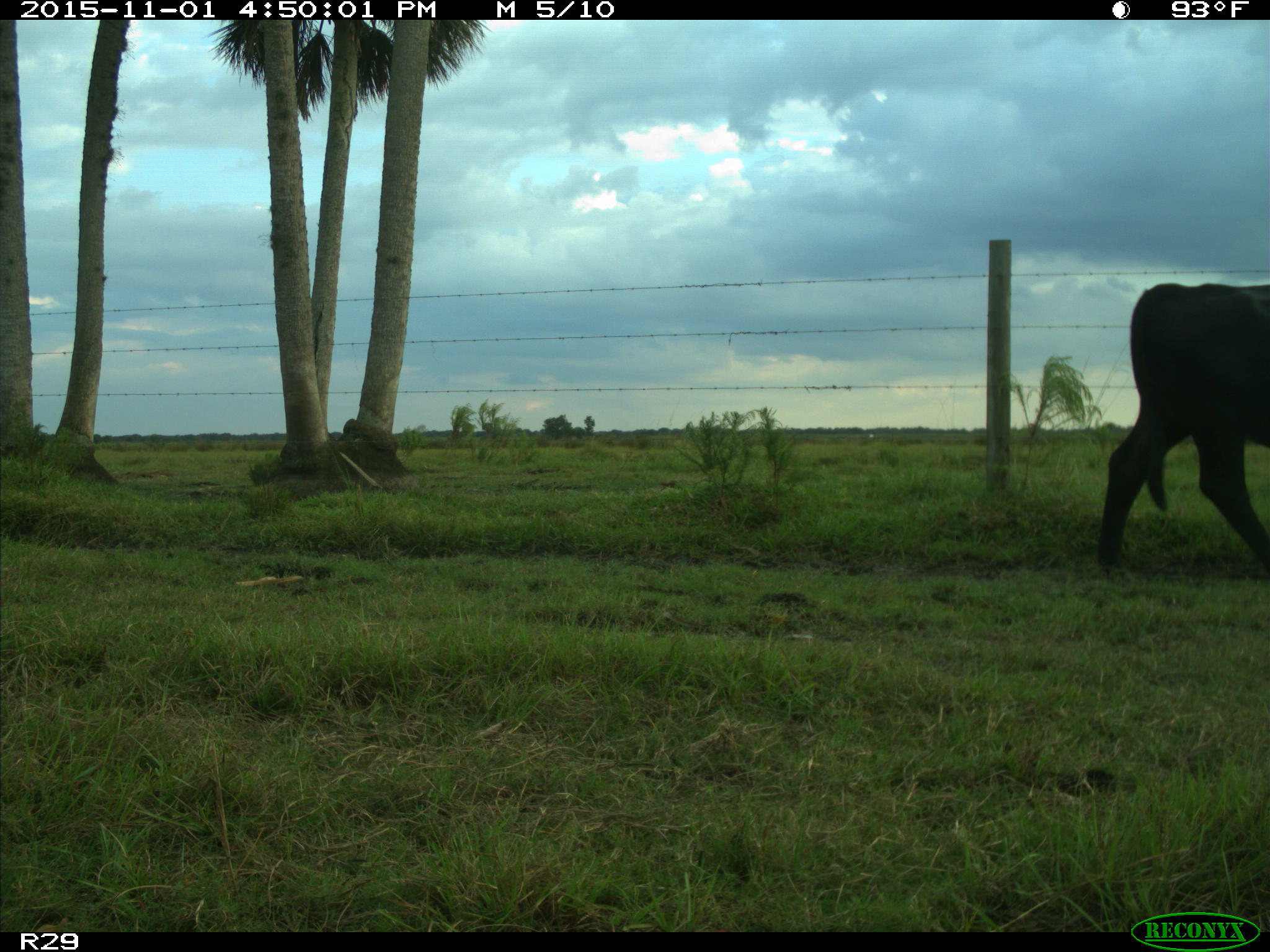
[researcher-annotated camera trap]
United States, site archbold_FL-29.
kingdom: Animalia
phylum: Chordata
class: Mammalia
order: Artiodactyla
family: Bovidae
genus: Bos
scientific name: Bos taurus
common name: domestic cow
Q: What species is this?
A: Bos taurus (domestic cow).